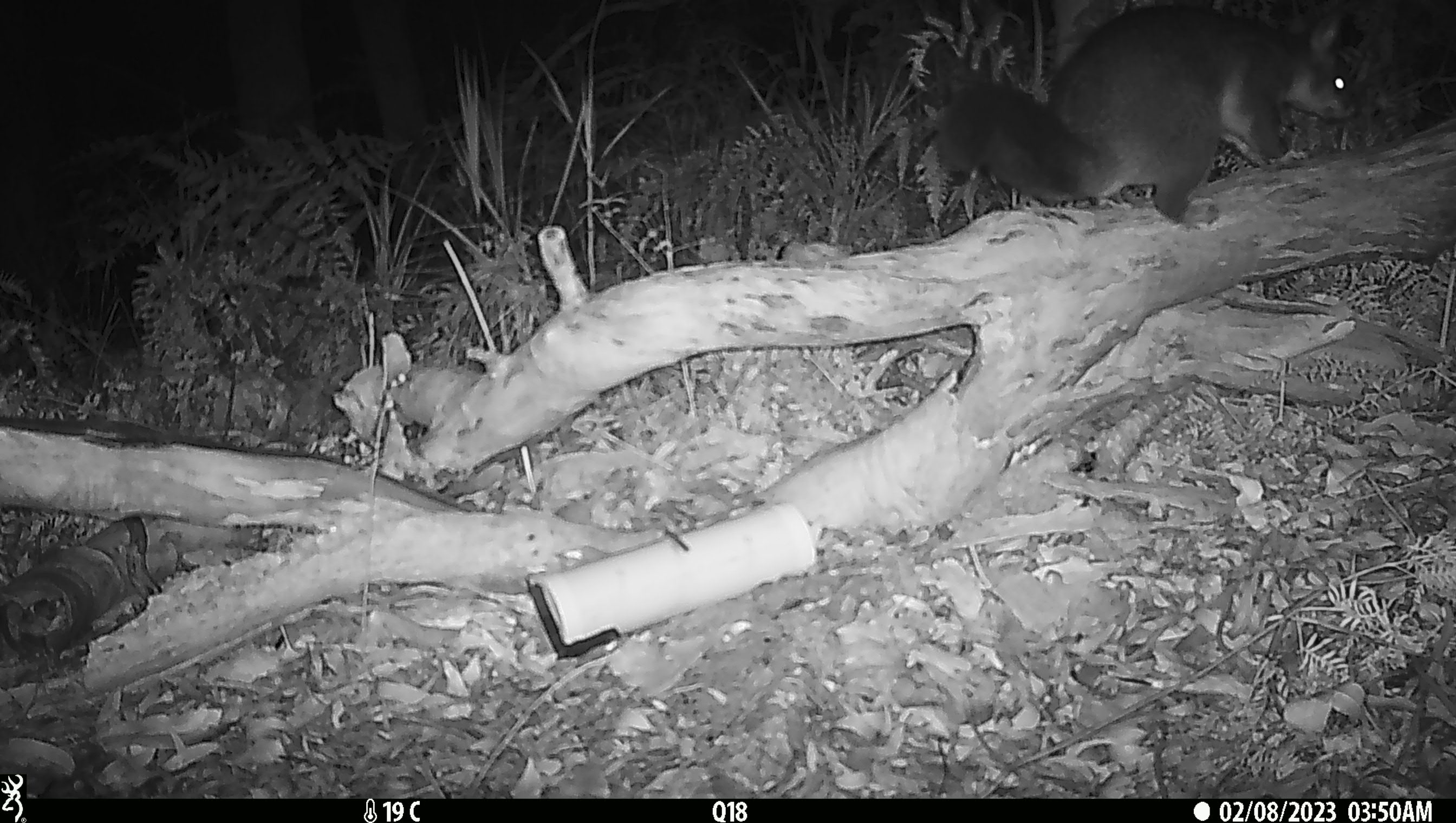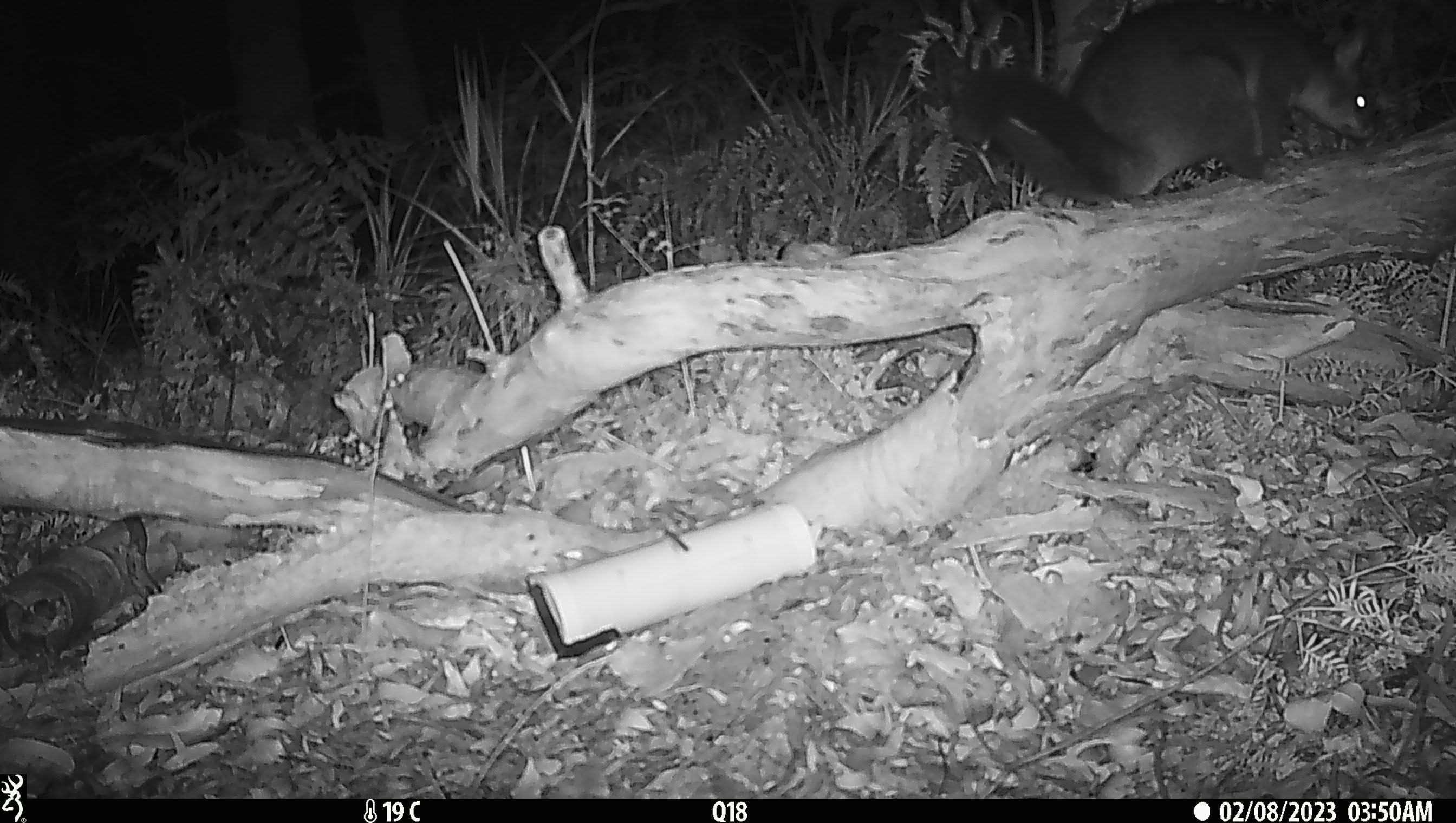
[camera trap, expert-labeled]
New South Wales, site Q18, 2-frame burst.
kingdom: Animalia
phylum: Chordata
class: Mammalia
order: Diprotodontia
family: Phalangeridae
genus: Trichosurus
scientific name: Trichosurus vulpecula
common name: common brushtail possum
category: possum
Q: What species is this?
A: Possum (common brushtail possum) (Trichosurus vulpecula).